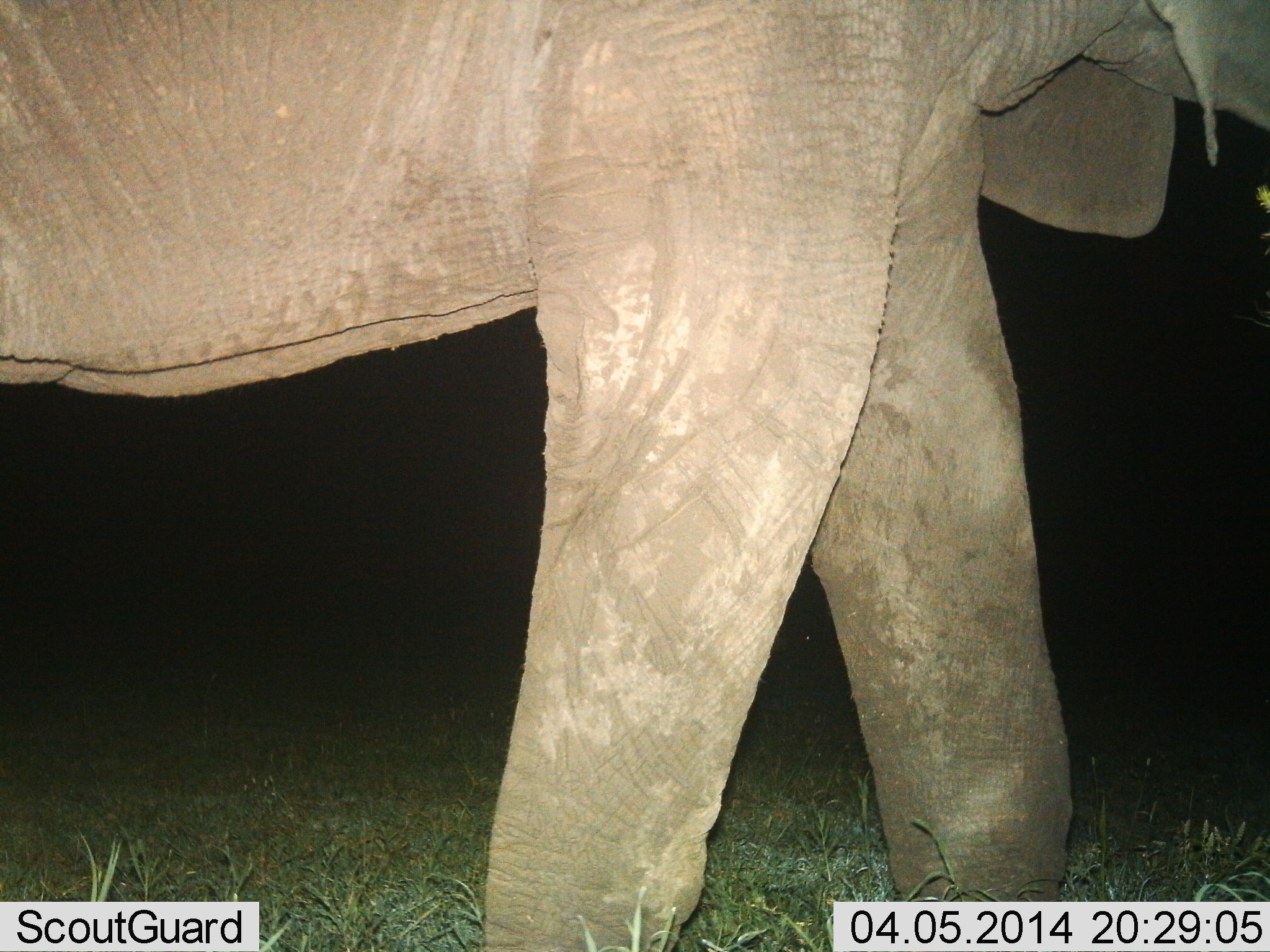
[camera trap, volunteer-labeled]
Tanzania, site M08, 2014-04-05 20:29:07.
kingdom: Animalia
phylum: Chordata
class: Mammalia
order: Proboscidea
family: Elephantidae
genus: Loxodonta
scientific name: Loxodonta africana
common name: african bush elephant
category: elephant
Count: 1.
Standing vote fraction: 50%.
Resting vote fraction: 0%.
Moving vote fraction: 50%.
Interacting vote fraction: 0%.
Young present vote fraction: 0%.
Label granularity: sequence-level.